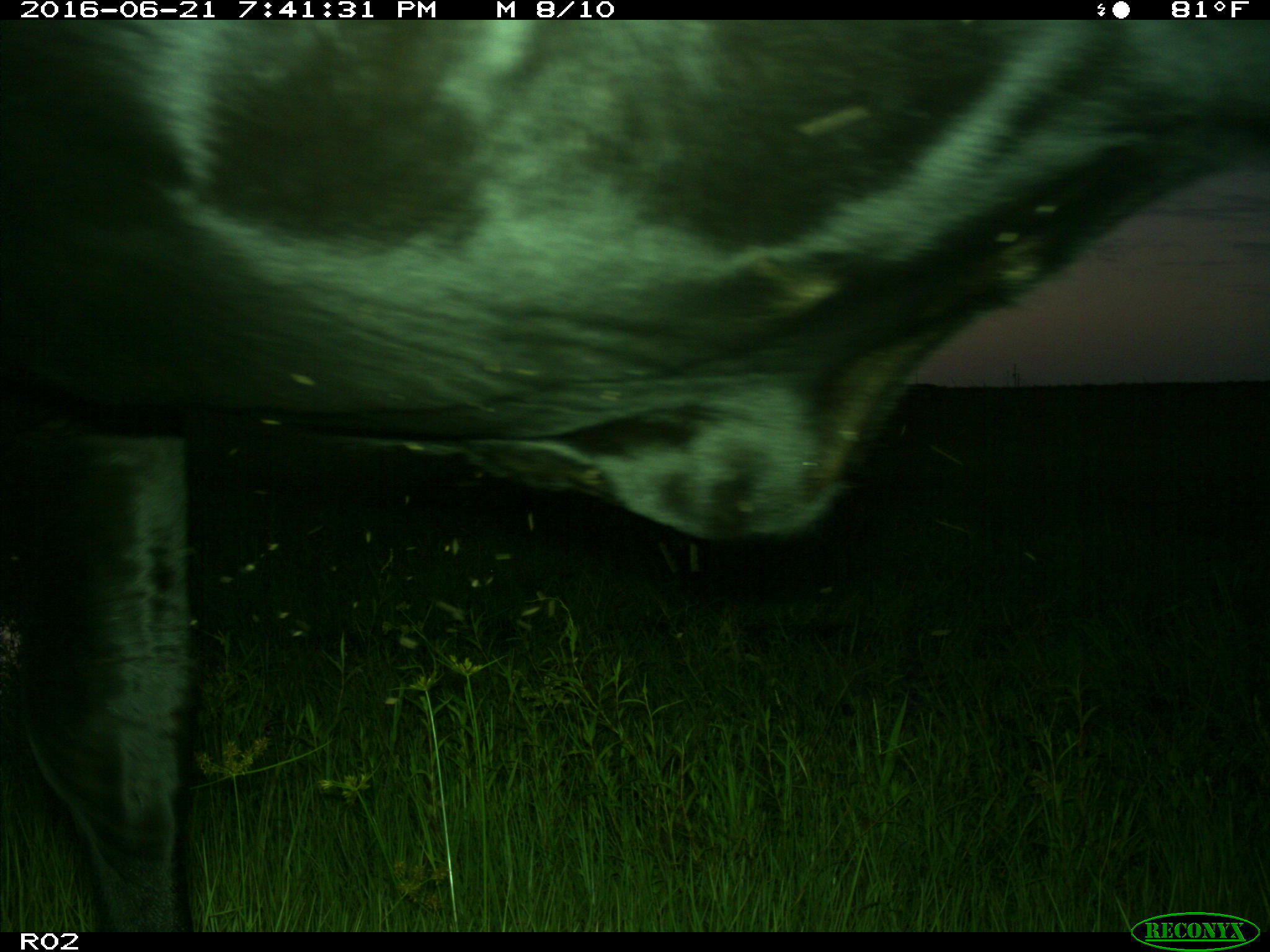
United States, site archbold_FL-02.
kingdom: Animalia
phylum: Chordata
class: Mammalia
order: Artiodactyla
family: Bovidae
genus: Bos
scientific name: Bos taurus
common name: domestic cow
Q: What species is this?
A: Bos taurus (domestic cow).